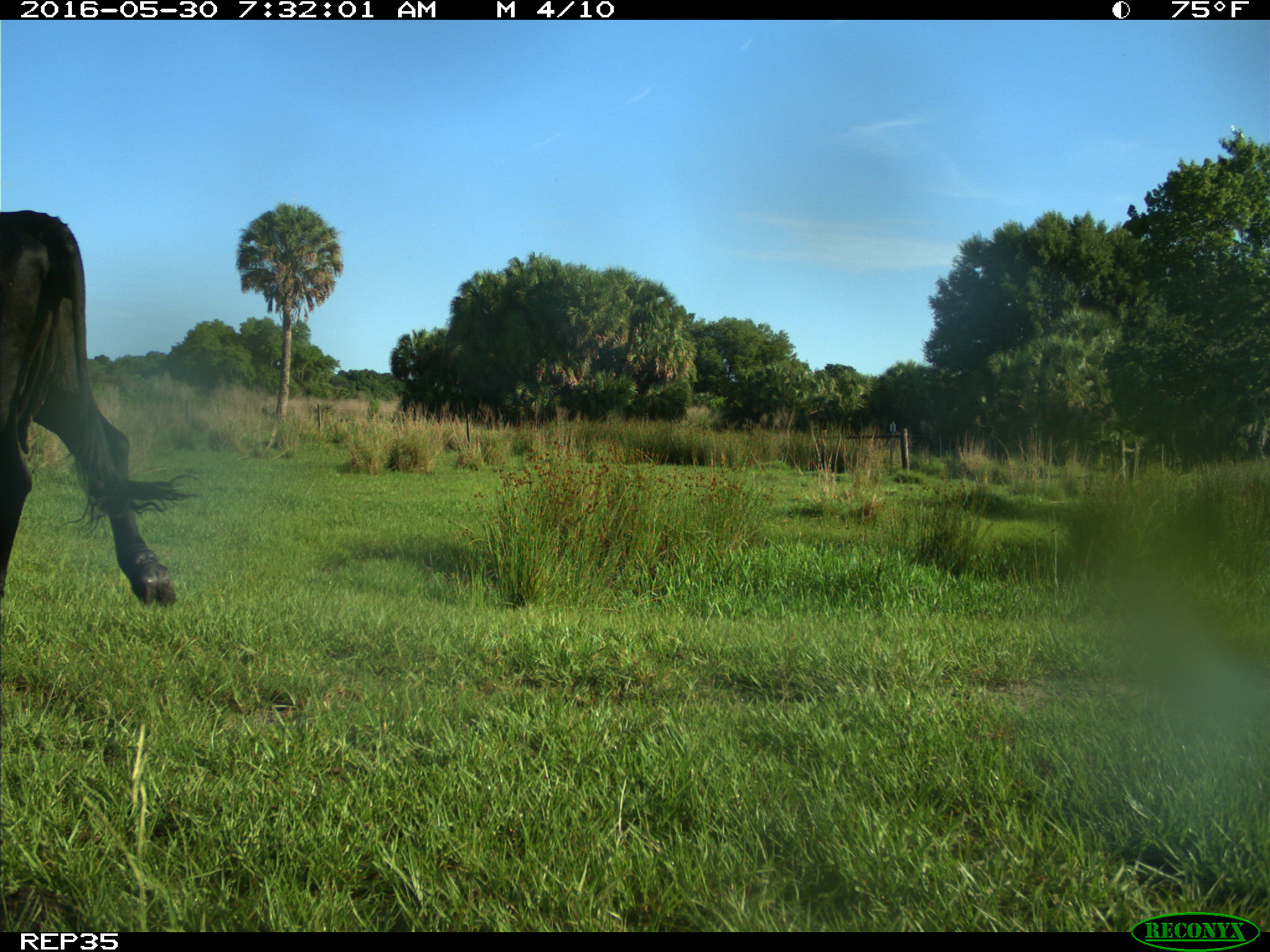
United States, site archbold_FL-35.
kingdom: Animalia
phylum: Chordata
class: Mammalia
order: Artiodactyla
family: Bovidae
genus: Bos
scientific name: Bos taurus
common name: domestic cow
Bos taurus (domestic cow).